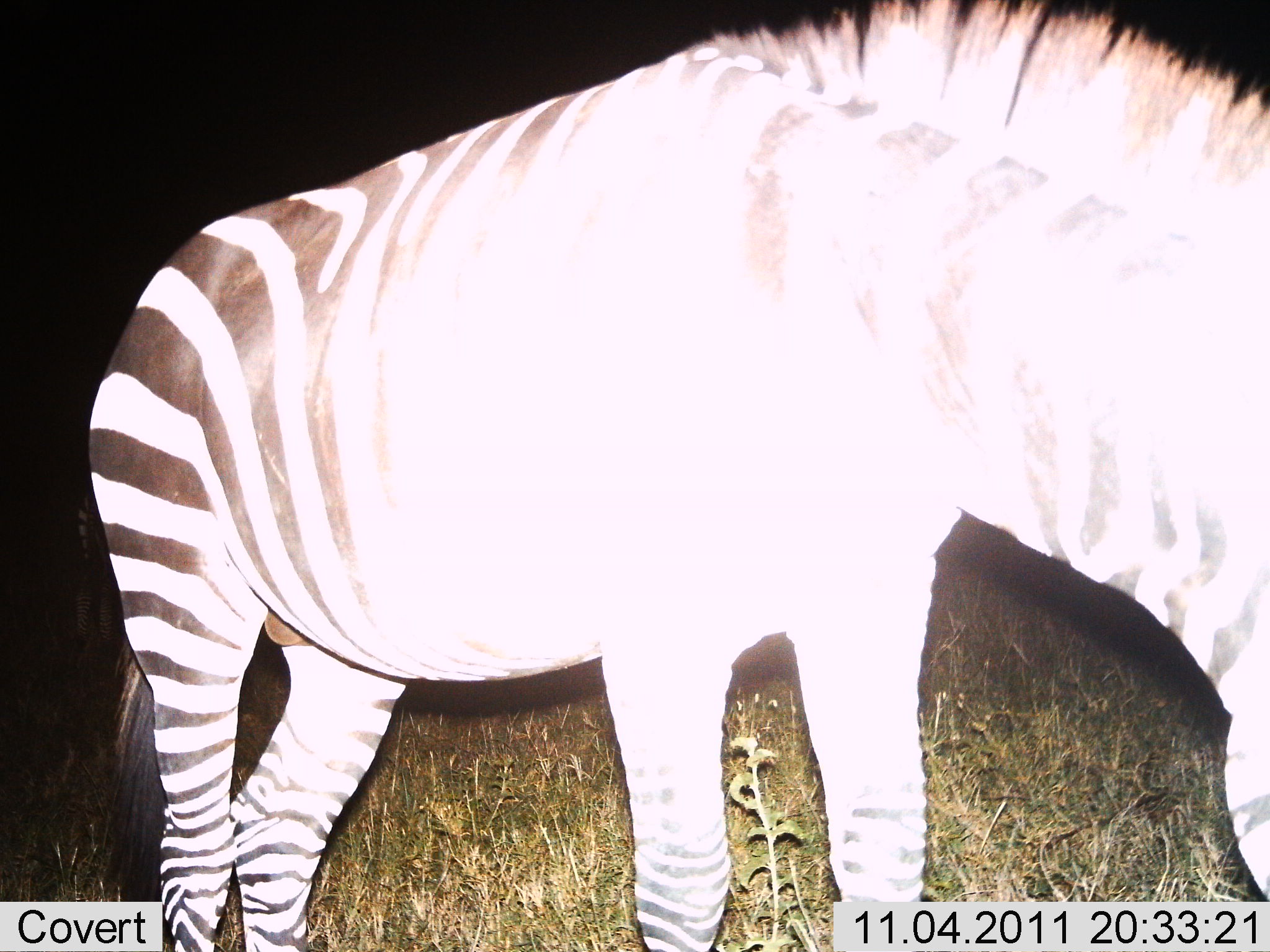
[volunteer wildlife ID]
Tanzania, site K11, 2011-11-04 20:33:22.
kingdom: Animalia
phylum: Chordata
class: Mammalia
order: Perissodactyla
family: Equidae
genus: Equus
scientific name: Equus quagga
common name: plains zebra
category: zebra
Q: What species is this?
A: Zebra (plains zebra) (Equus quagga).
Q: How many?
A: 1.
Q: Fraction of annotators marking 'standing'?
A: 45%.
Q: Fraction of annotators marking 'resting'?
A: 0%.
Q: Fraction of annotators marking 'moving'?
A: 9%.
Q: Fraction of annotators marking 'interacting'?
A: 0%.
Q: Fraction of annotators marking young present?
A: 0%.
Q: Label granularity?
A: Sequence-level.